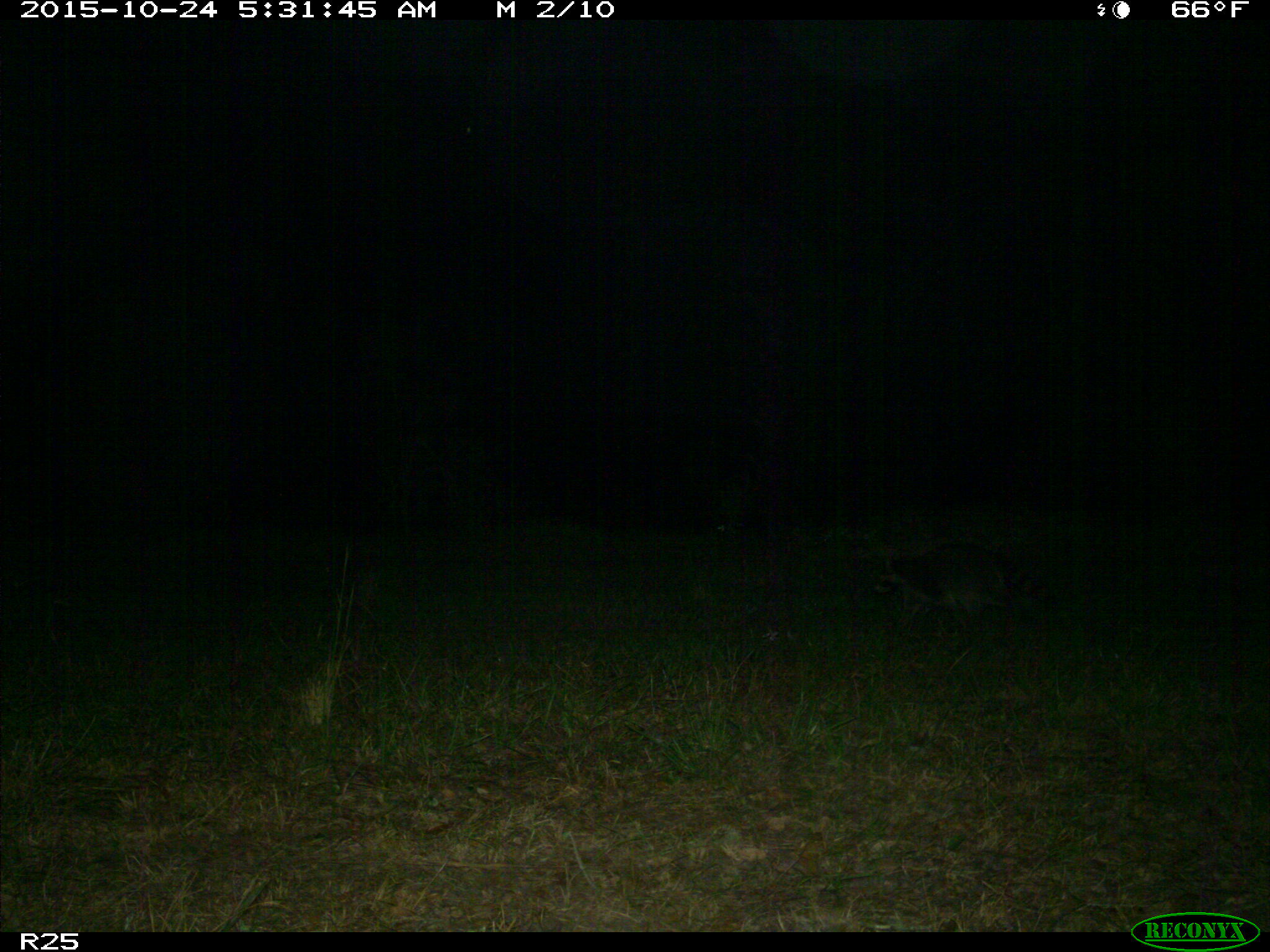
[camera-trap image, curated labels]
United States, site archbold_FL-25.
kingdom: Animalia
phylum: Chordata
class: Mammalia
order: Carnivora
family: Procyonidae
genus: Procyon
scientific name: Procyon lotor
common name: common raccoon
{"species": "Procyon lotor (common raccoon)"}